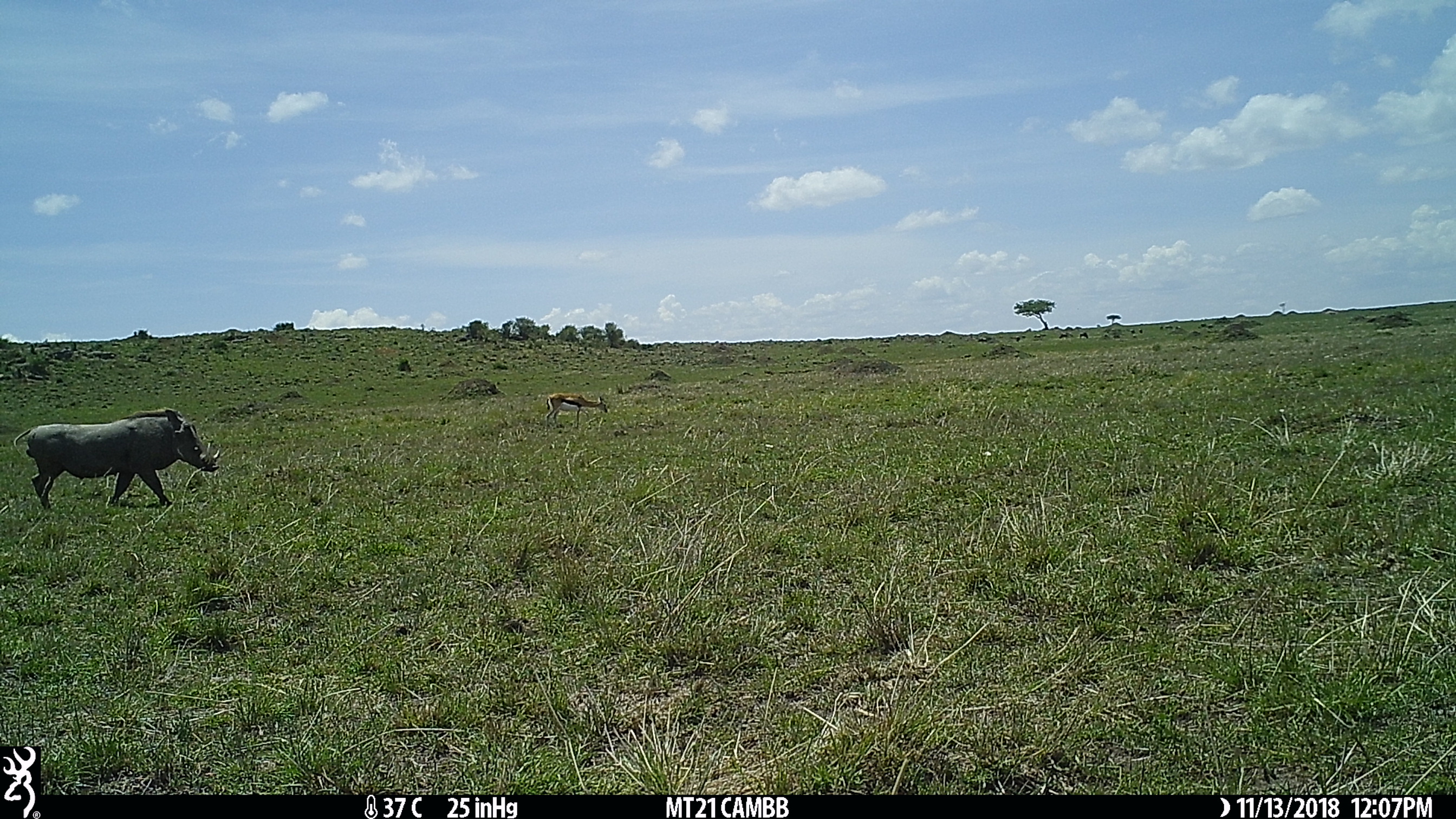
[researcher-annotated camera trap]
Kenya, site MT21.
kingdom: Animalia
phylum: Chordata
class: Mammalia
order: Artiodactyla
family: Bovidae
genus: Eudorcas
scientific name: Eudorcas thomsonii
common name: thomon's gazelle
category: gazelle thomsons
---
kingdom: Animalia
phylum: Chordata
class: Mammalia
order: Artiodactyla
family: Suidae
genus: Phacochoerus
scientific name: Phacochoerus africanus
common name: common warthog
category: warthog